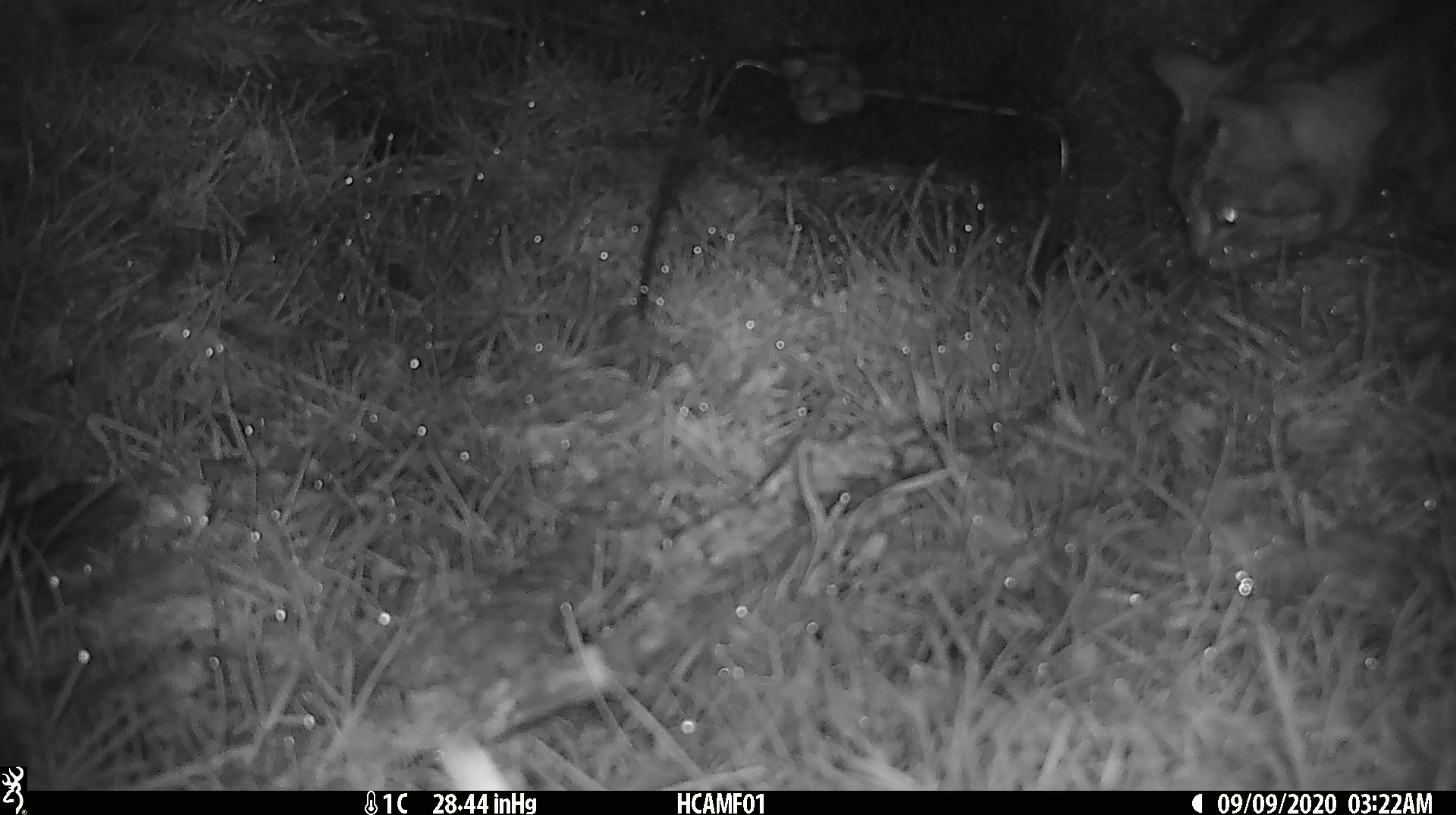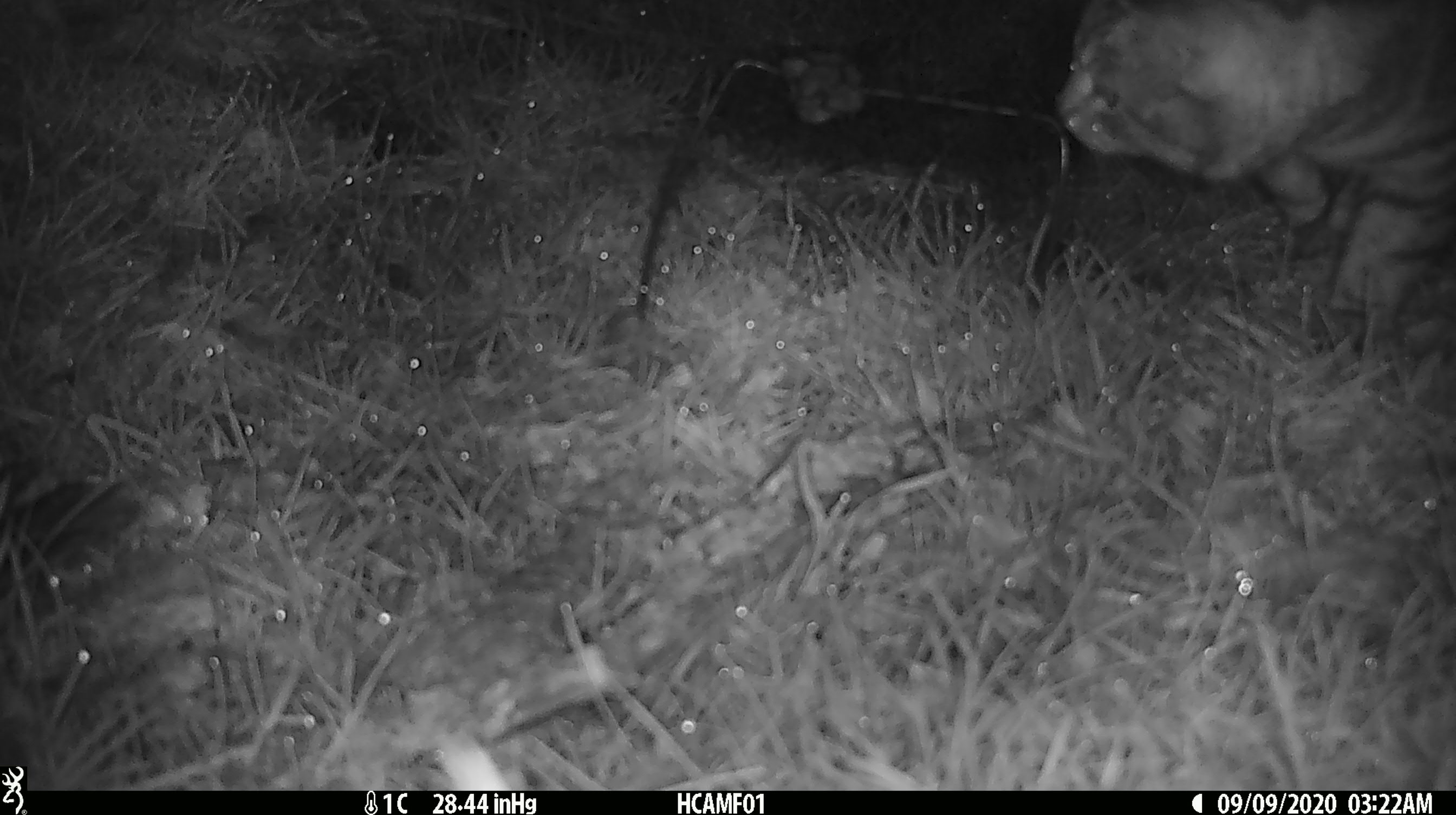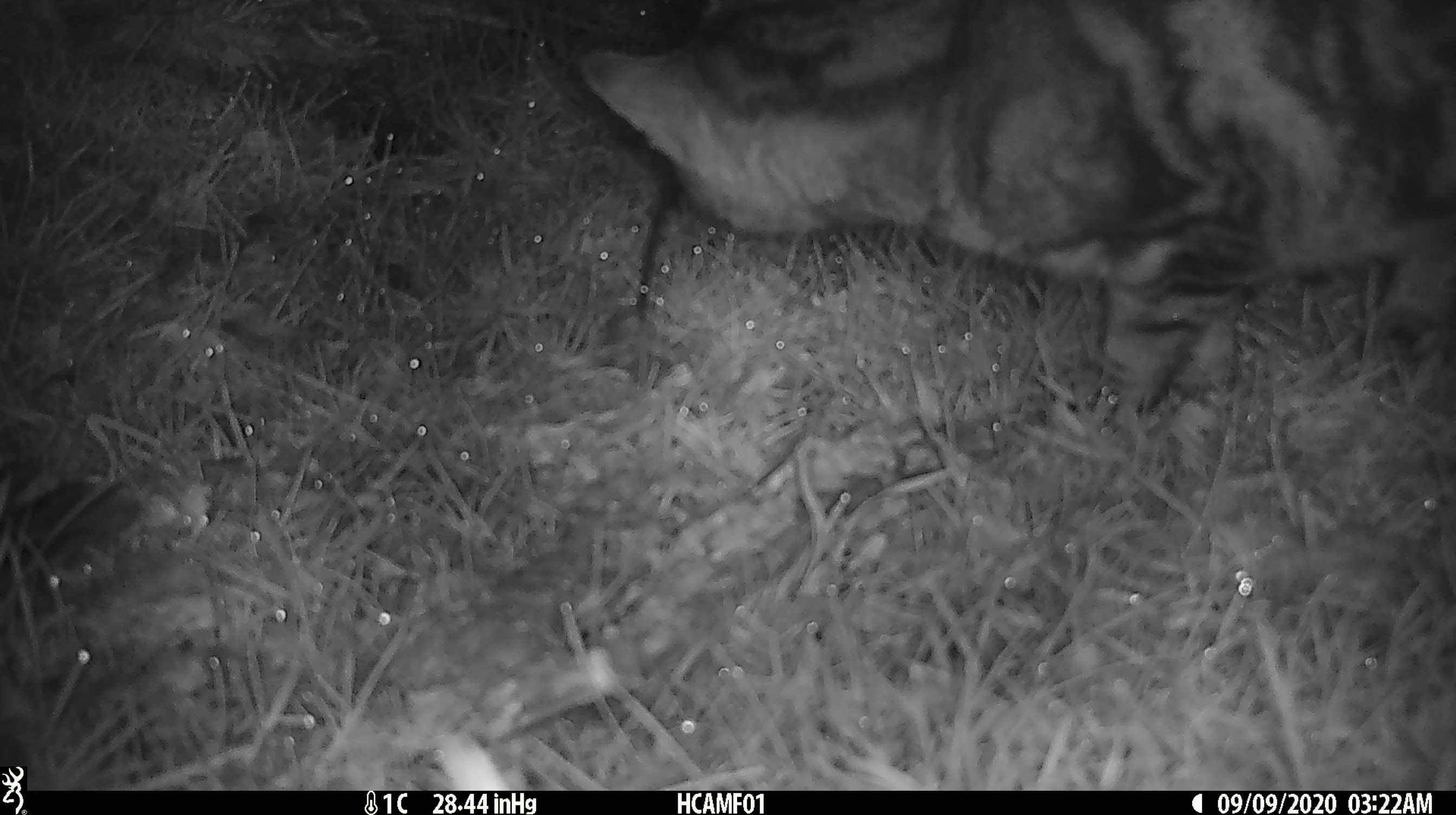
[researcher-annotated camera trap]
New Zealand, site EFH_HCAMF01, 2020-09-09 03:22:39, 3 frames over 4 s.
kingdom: Animalia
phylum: Chordata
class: Mammalia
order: Carnivora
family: Felidae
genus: Felis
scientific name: Felis catus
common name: domestic cat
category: cat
Cat (domestic cat) (Felis catus).